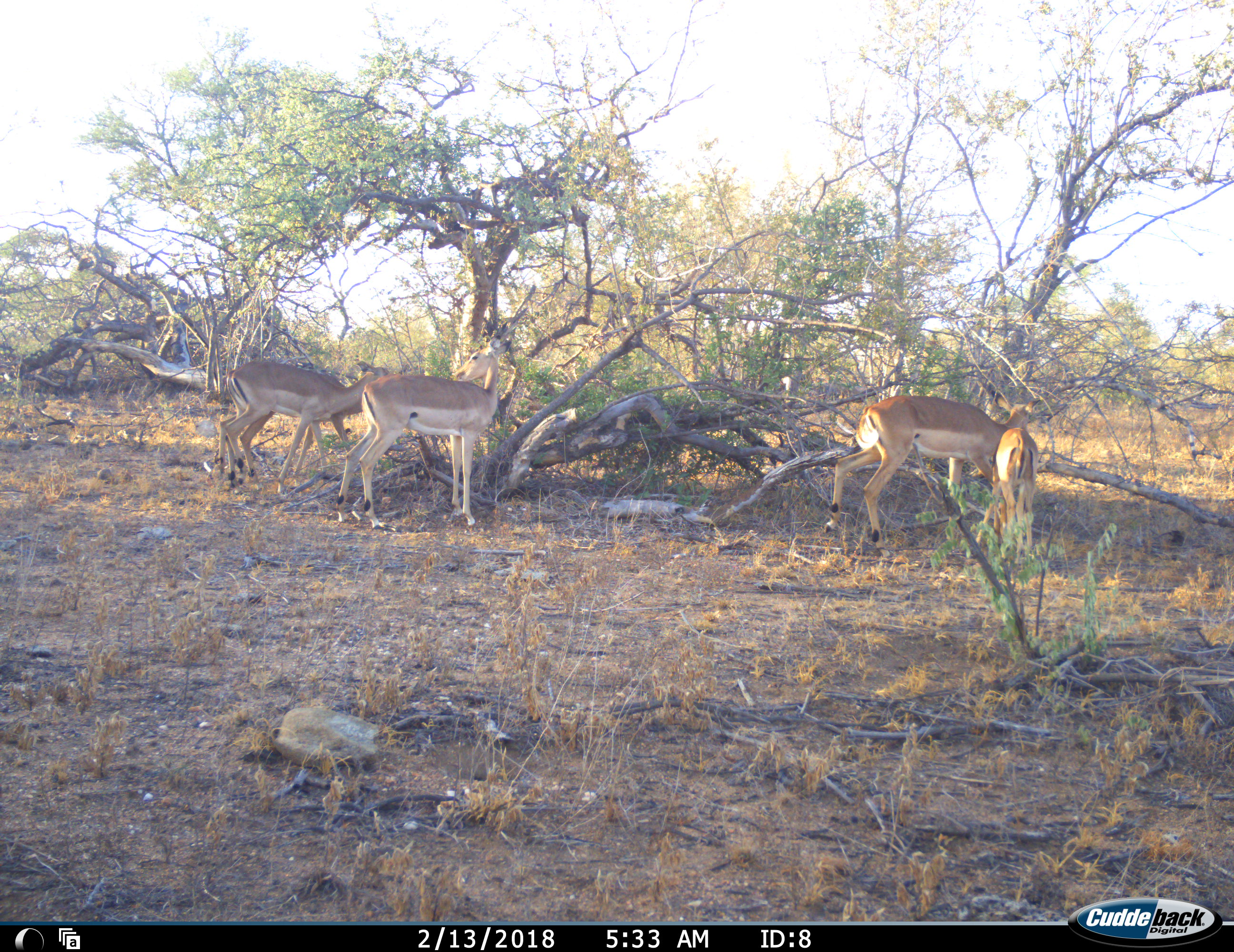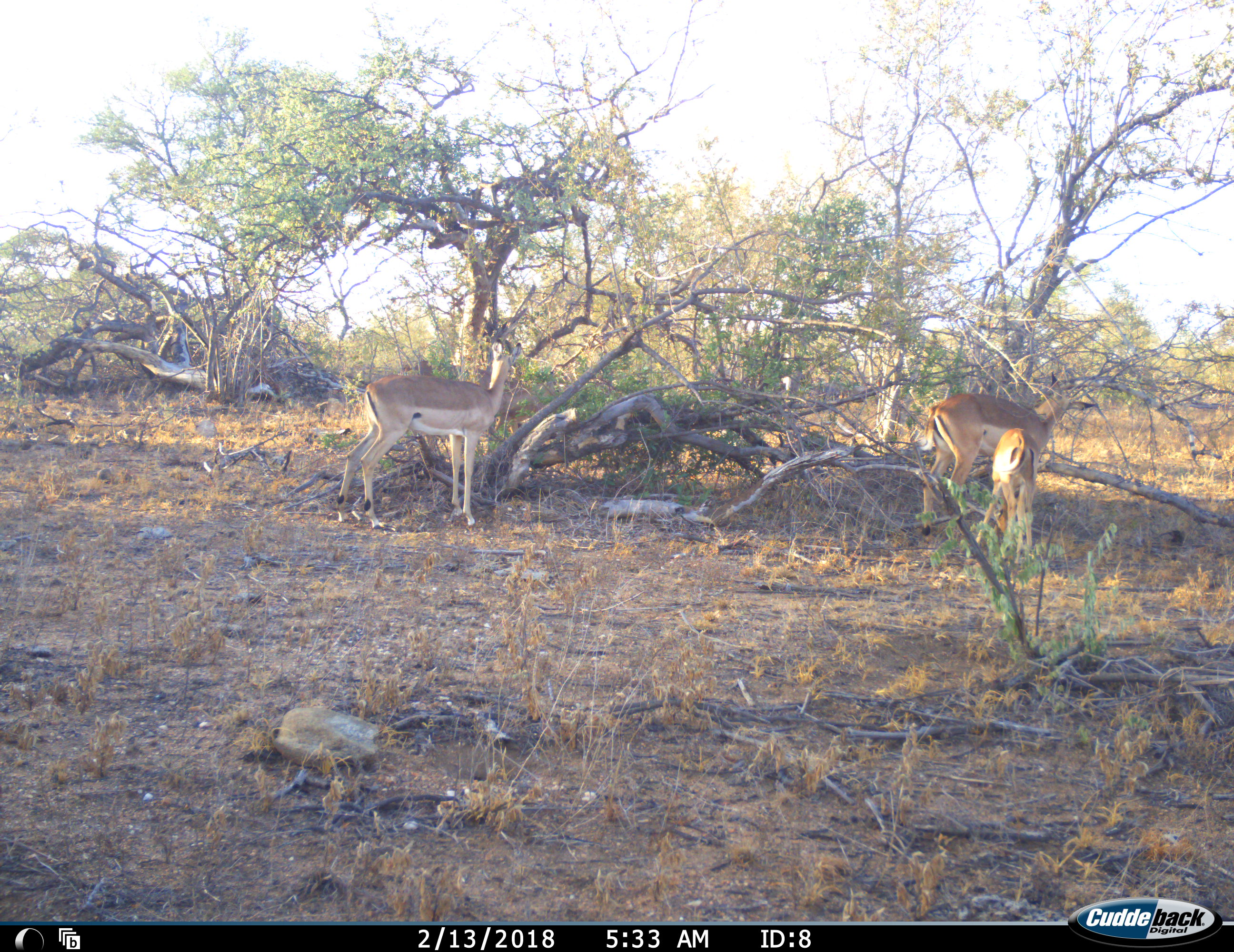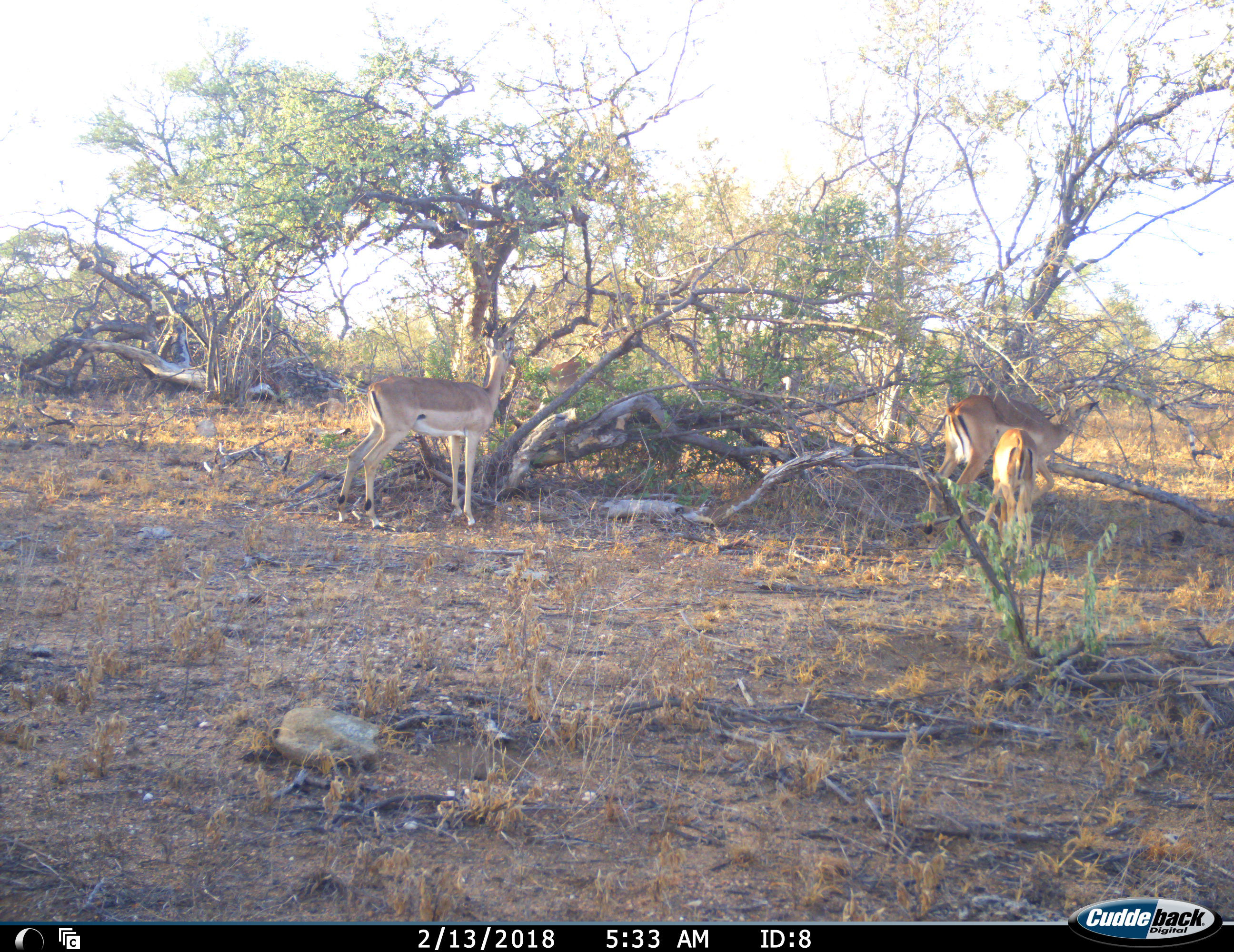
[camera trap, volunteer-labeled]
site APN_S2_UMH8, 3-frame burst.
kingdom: Animalia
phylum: Chordata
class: Mammalia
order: Artiodactyla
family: Bovidae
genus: Aepyceros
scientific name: Aepyceros melampus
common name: impala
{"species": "impala (Aepyceros melampus)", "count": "4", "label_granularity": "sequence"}